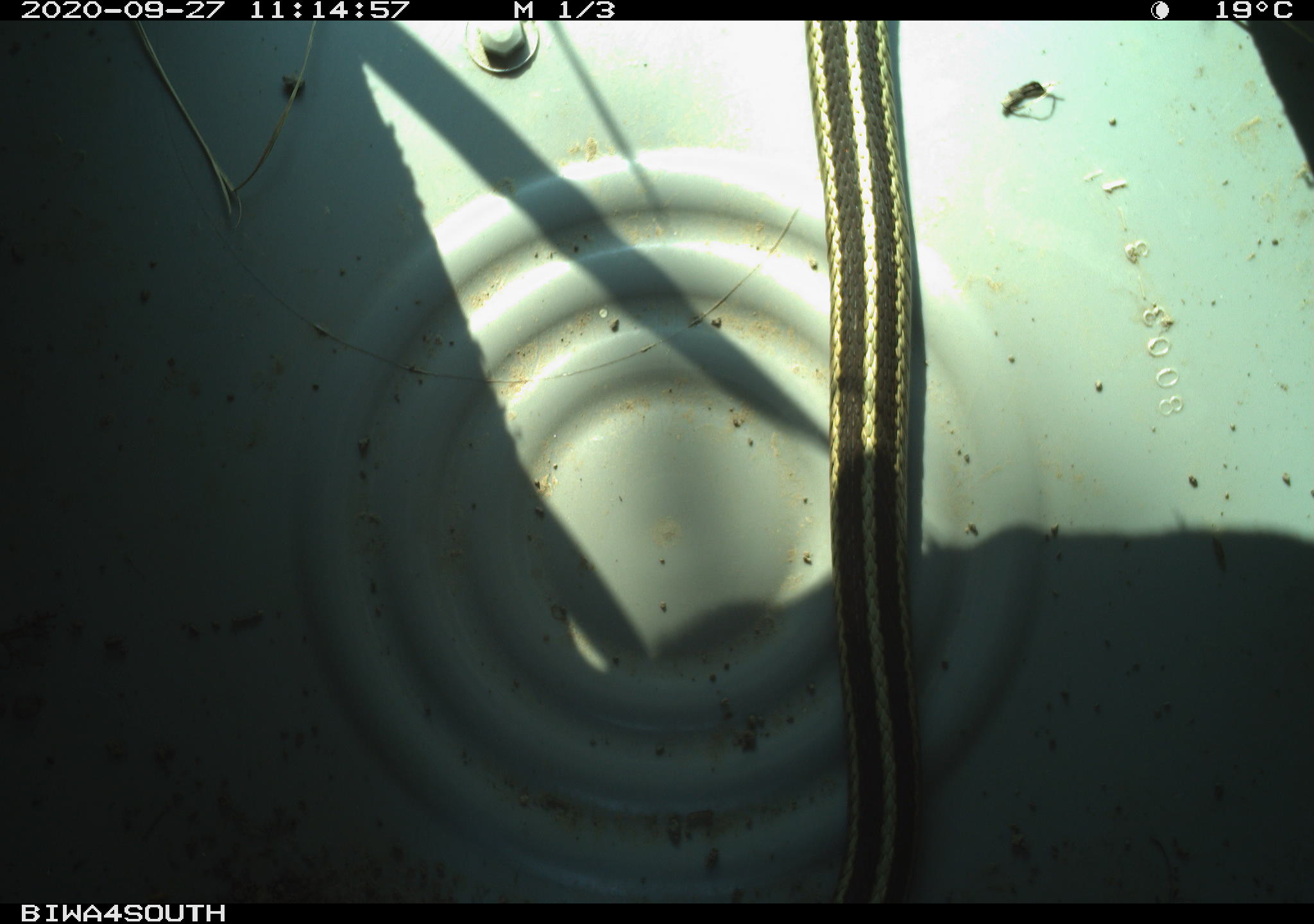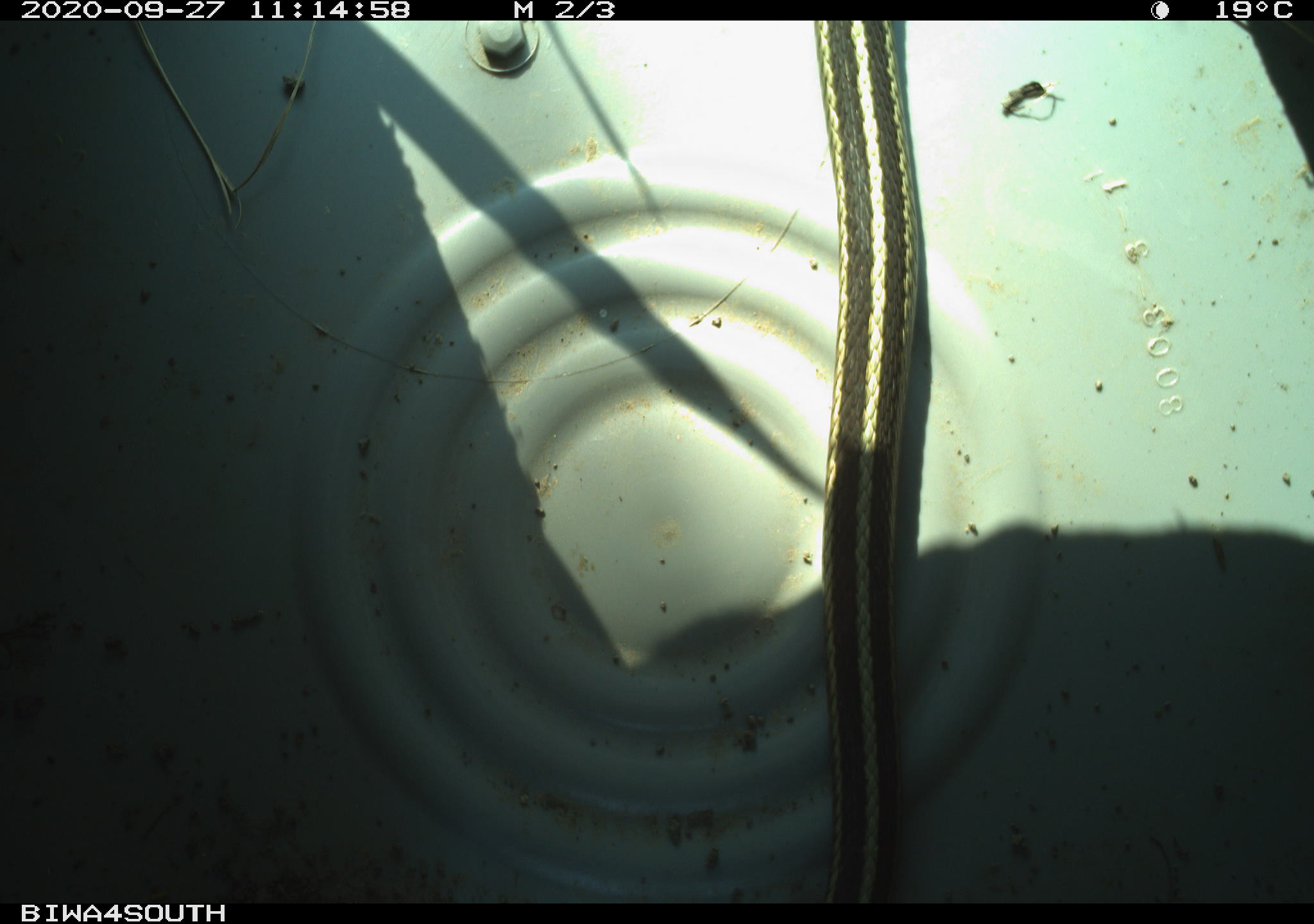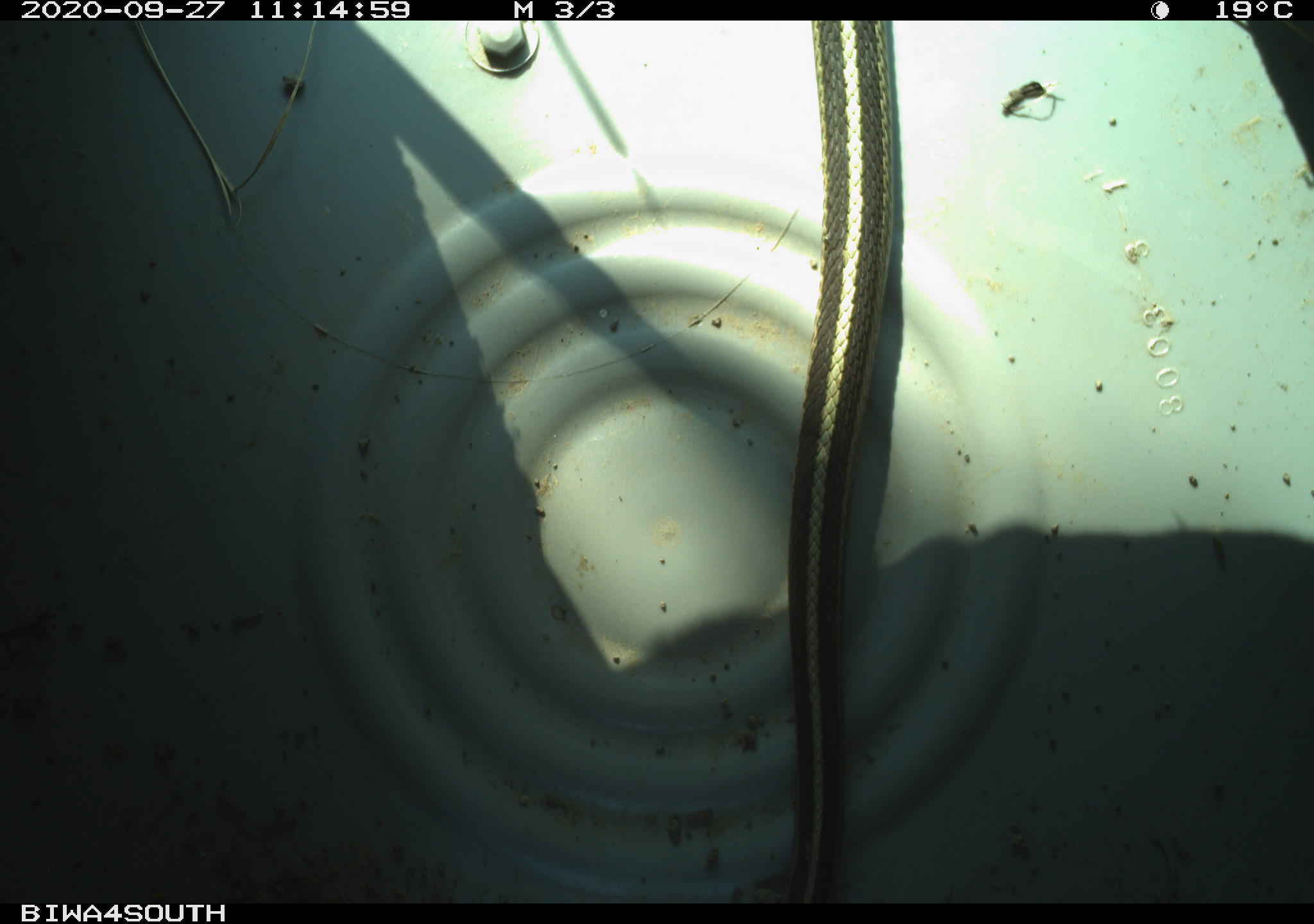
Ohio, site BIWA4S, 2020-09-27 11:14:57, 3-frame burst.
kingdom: Animalia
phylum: Chordata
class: Reptilia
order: Squamata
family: Colubridae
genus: Thamnophis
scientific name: Thamnophis sirtalis sirtalis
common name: eastern gartersnake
Eastern gartersnake (Thamnophis sirtalis sirtalis).